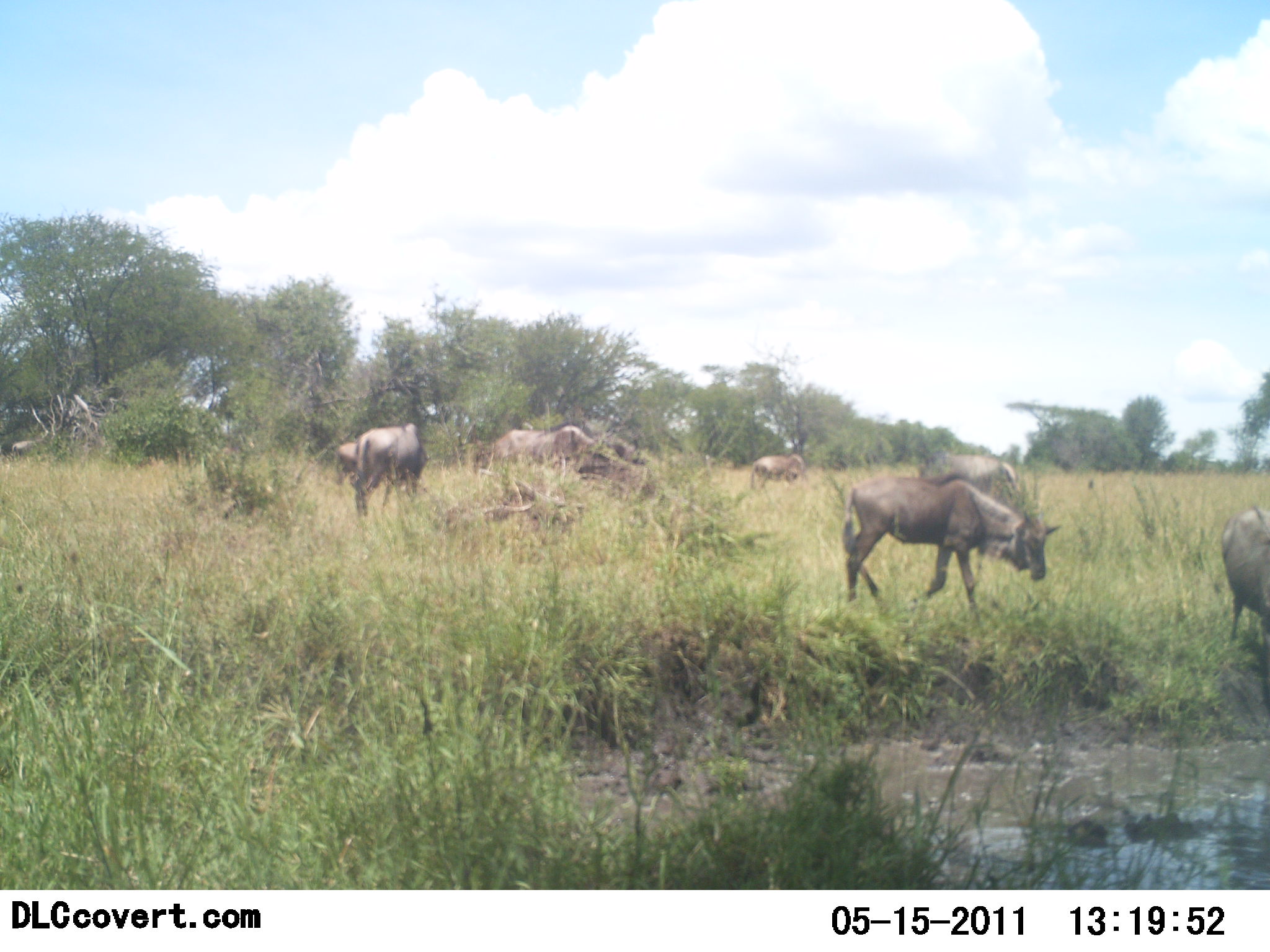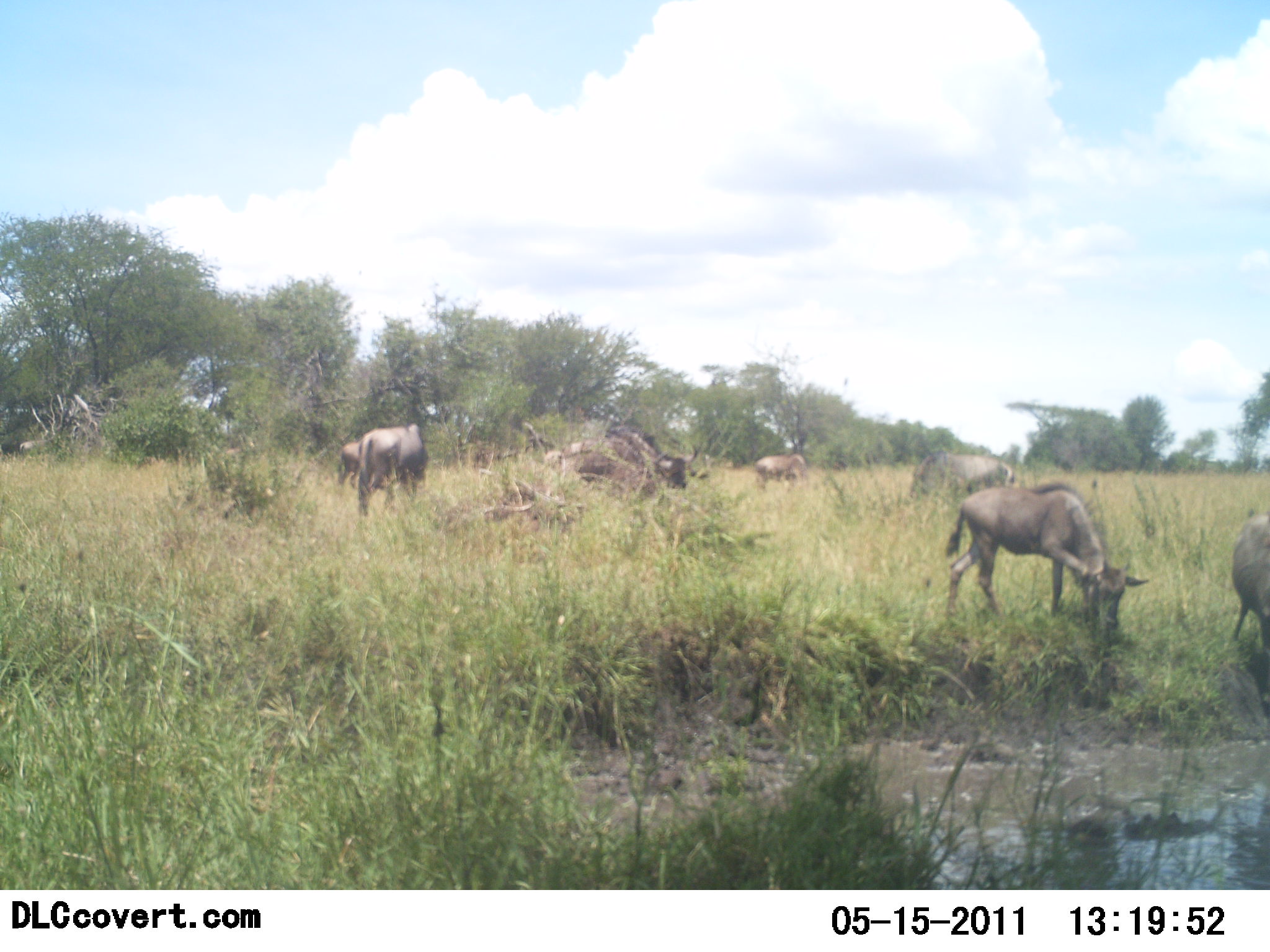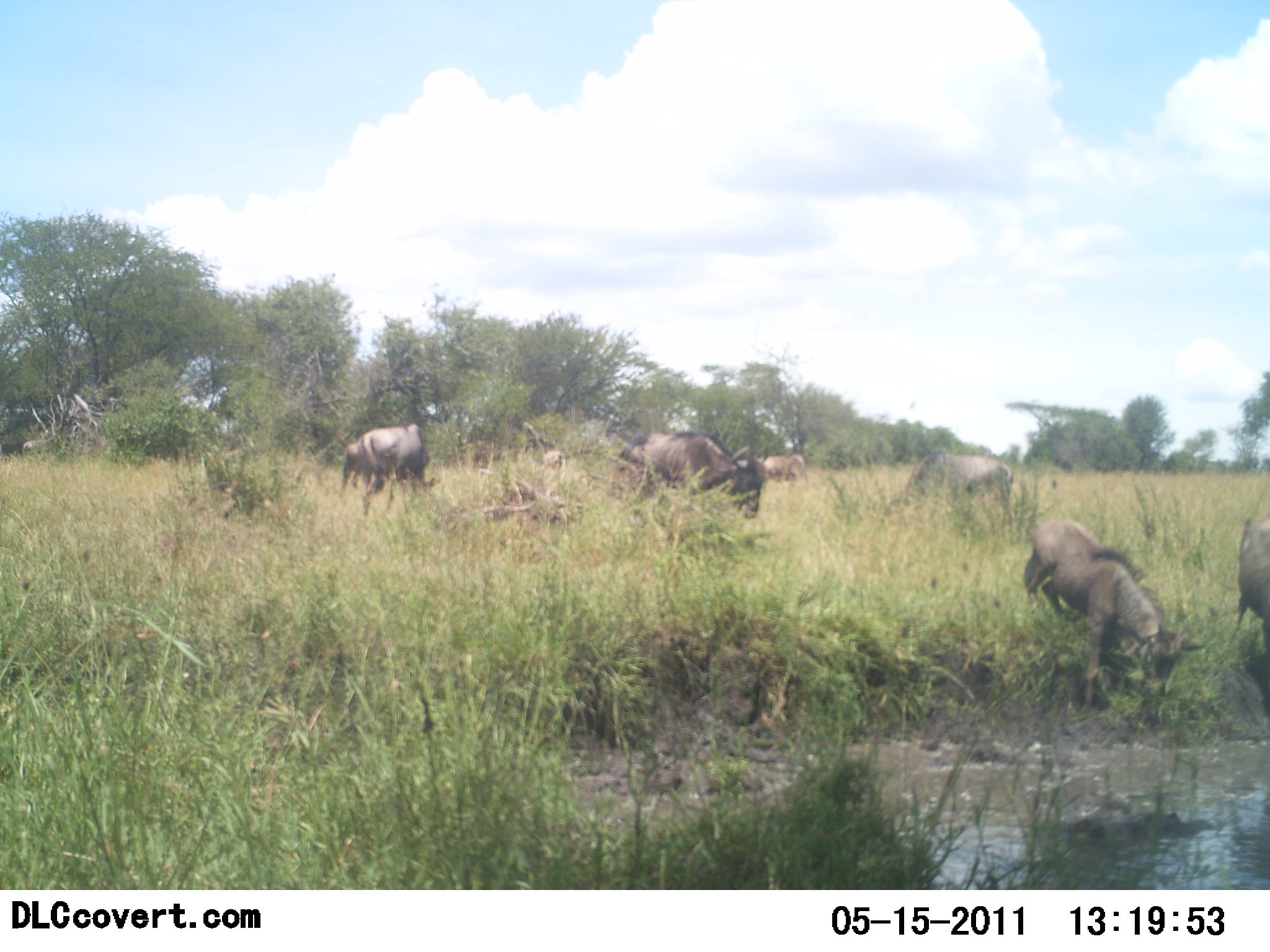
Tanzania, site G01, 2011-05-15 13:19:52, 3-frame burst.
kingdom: Animalia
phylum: Chordata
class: Mammalia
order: Artiodactyla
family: Bovidae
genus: Connochaetes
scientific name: Connochaetes taurinus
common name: blue wildebeest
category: wildebeest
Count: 7.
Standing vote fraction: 42%.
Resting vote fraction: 0%.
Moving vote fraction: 92%.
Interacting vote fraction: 0%.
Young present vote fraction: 25%.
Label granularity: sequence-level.